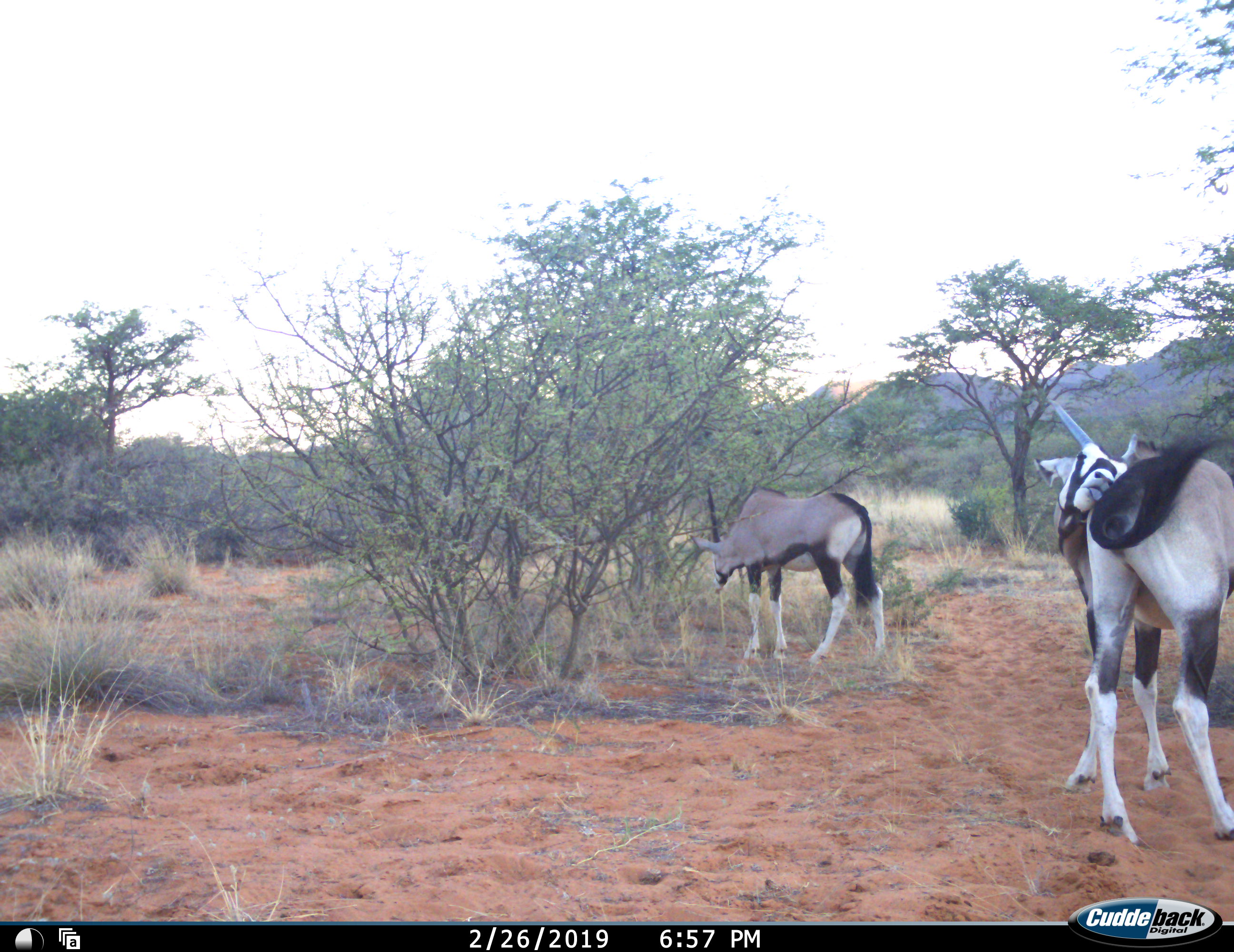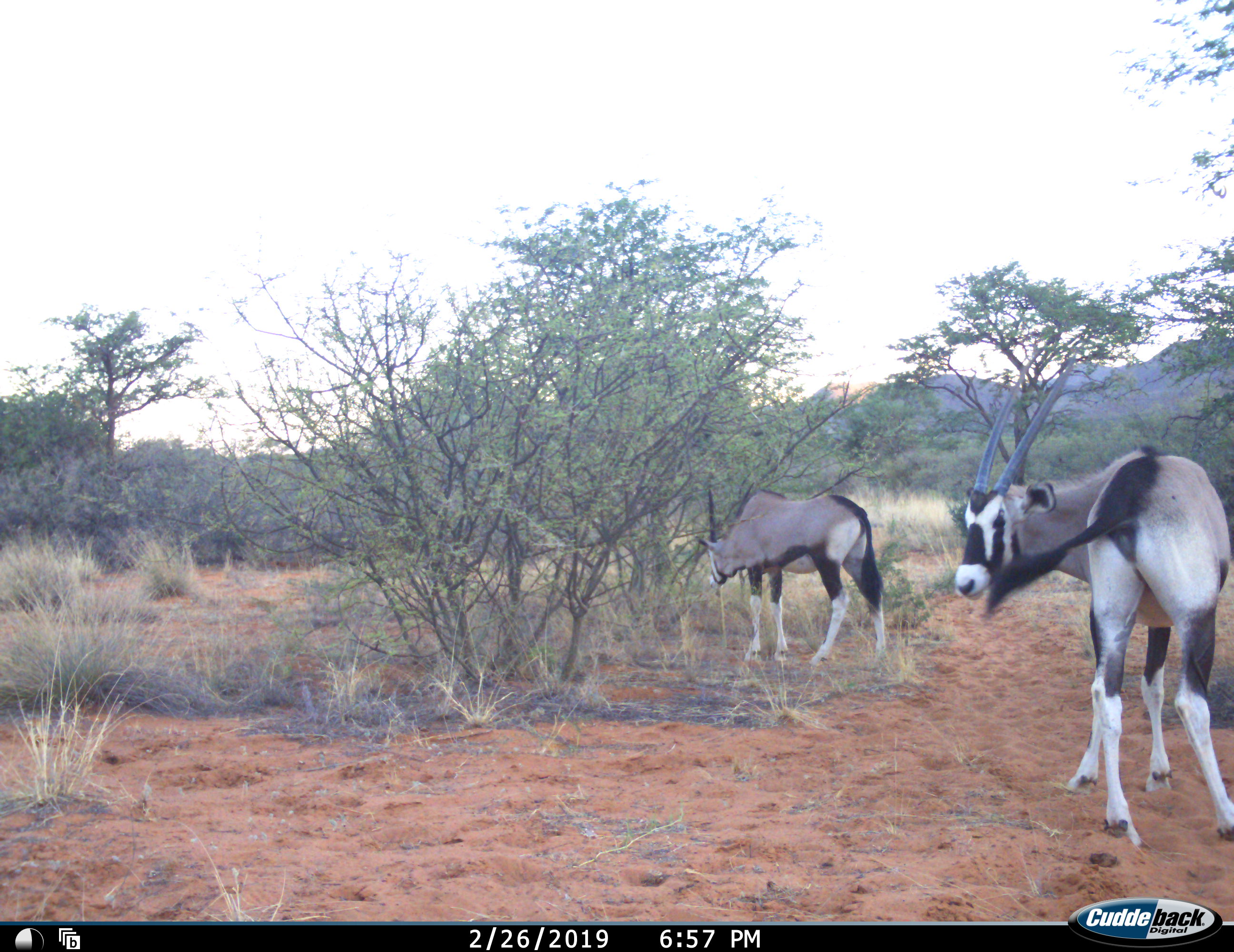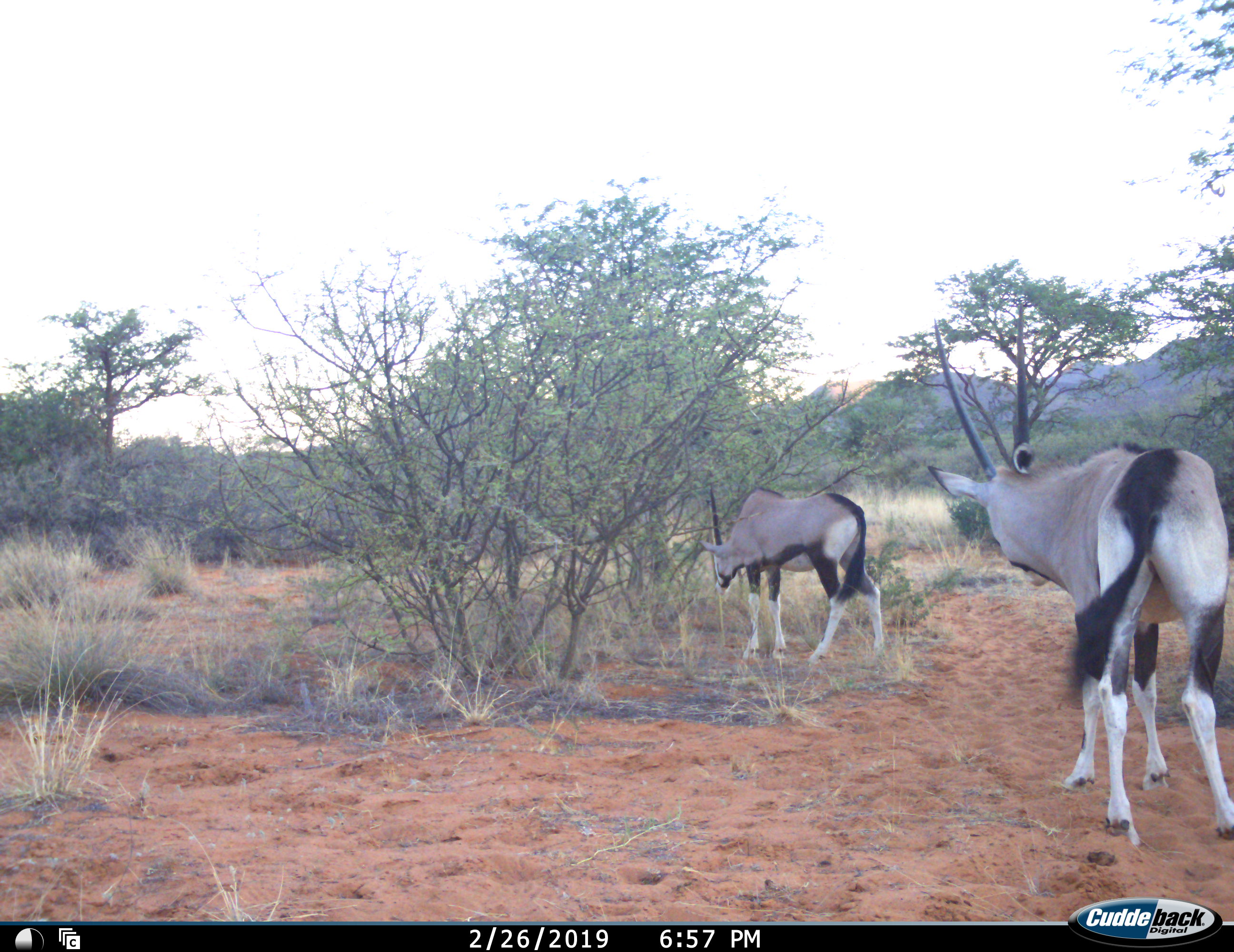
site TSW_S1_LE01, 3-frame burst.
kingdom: Animalia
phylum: Chordata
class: Mammalia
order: Artiodactyla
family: Bovidae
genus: Oryx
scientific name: Oryx gazella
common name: gemsbok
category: oryx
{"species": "oryx (gemsbok) (Oryx gazella)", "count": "2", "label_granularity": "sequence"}